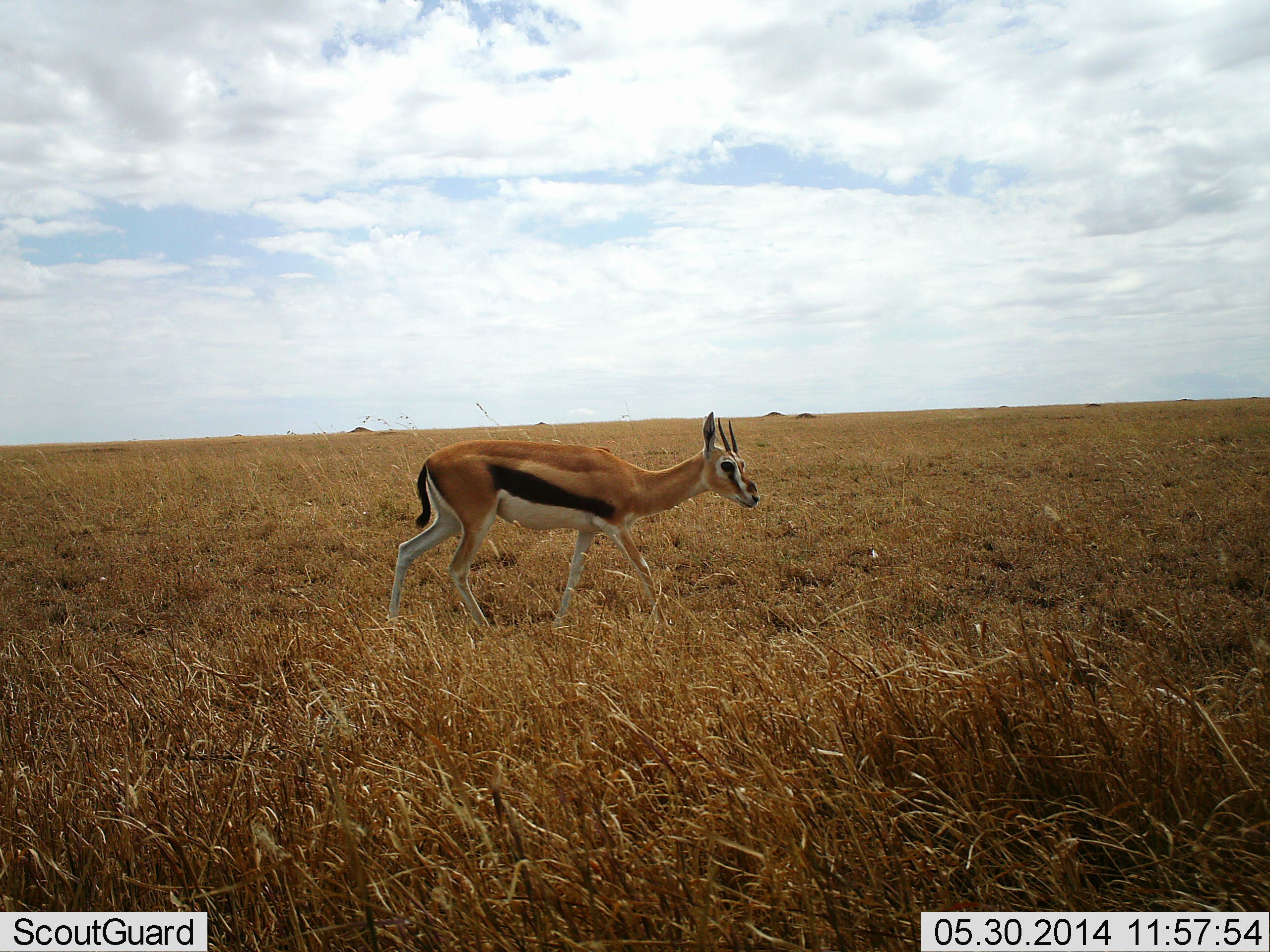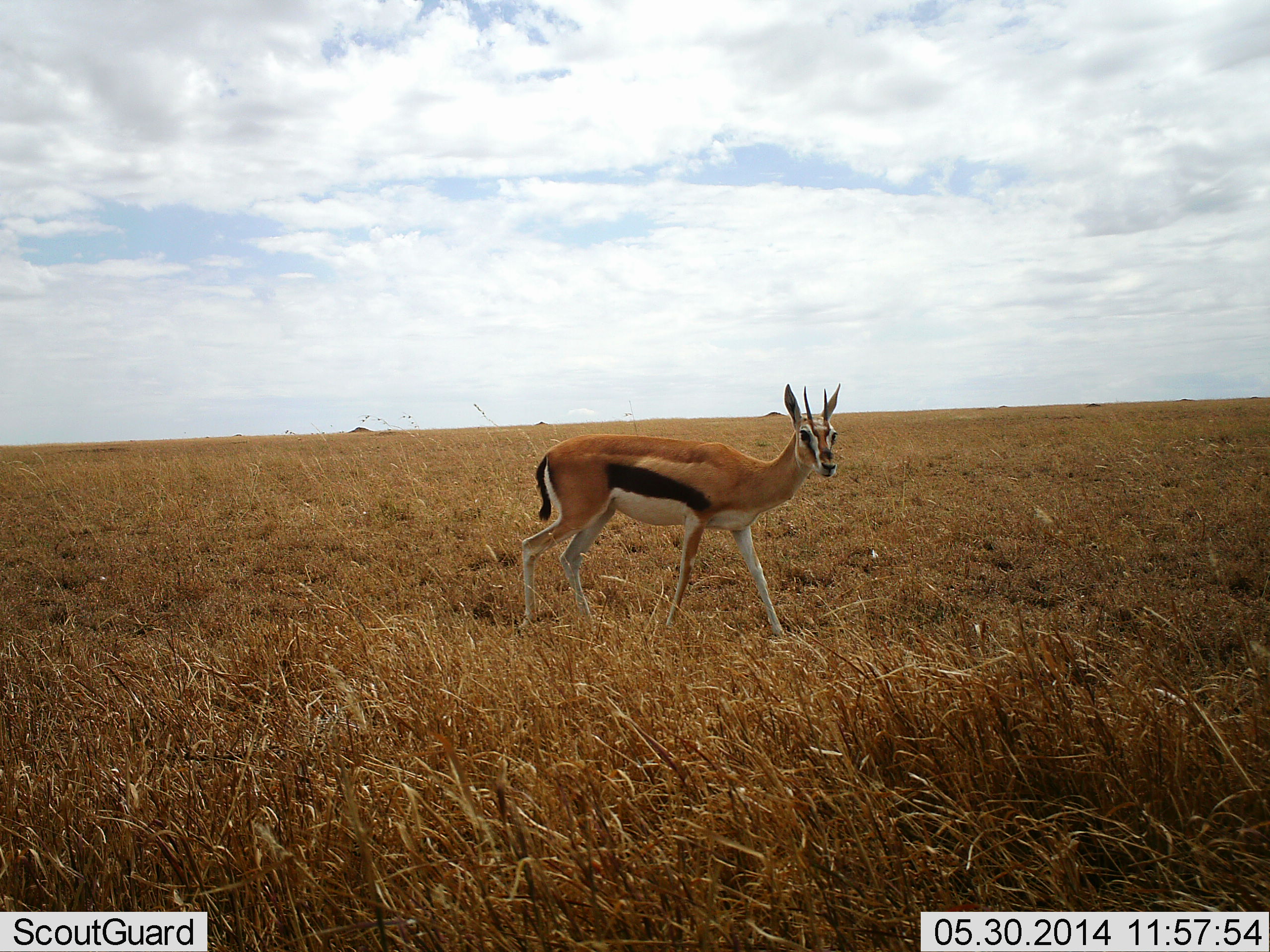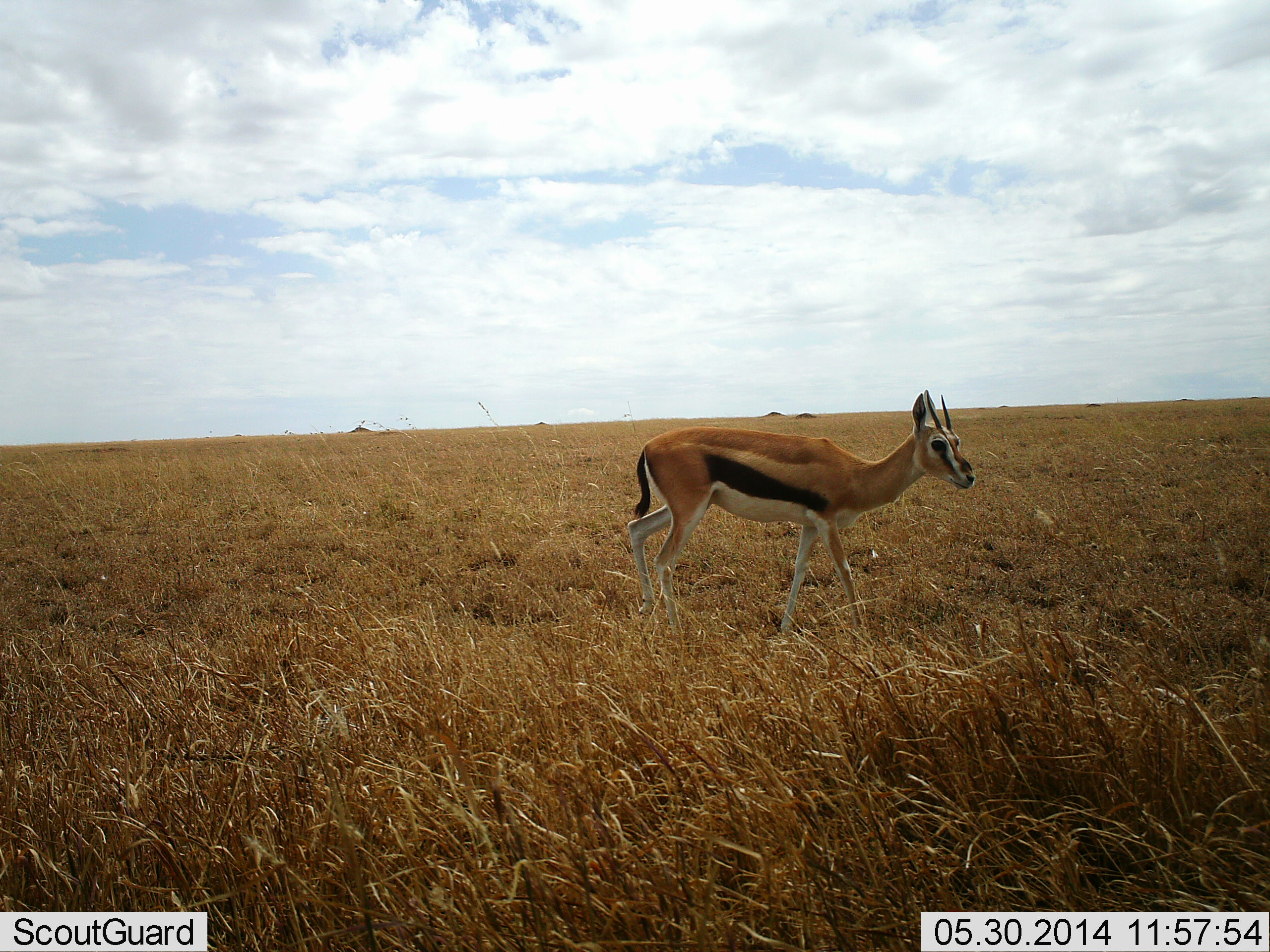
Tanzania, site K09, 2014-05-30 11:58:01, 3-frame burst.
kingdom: Animalia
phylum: Chordata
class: Mammalia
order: Artiodactyla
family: Bovidae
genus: Eudorcas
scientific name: Eudorcas thomsonii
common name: thomson's gazelle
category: gazellethomsons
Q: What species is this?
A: Gazellethomsons (thomson's gazelle) (Eudorcas thomsonii).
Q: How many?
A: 1.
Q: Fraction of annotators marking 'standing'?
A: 0%.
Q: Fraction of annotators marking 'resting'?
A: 0%.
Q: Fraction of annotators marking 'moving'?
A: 100%.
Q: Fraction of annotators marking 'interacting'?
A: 0%.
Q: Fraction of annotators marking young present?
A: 0%.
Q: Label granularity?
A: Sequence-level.